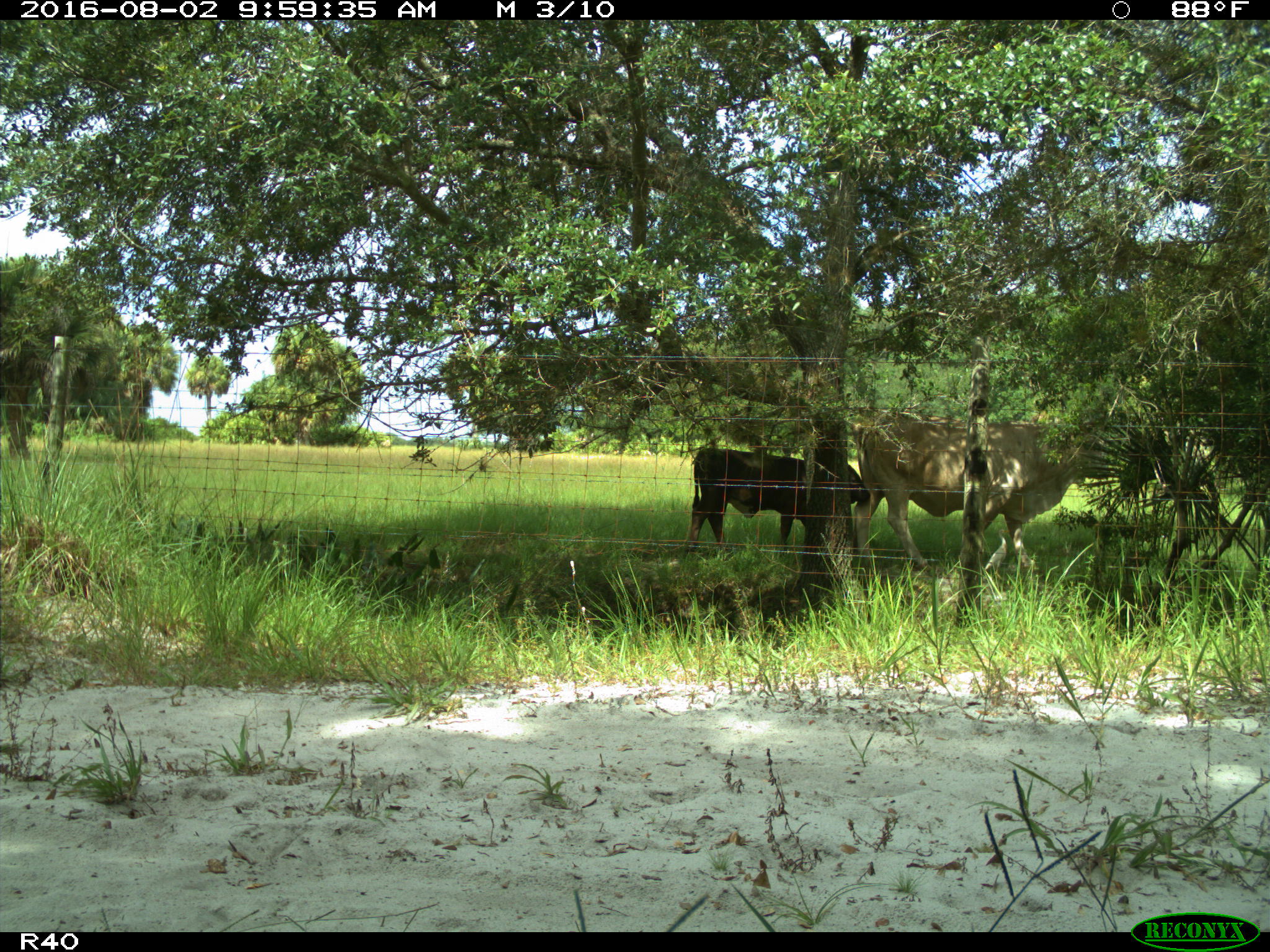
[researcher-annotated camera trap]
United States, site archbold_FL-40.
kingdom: Animalia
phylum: Chordata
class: Mammalia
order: Artiodactyla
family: Bovidae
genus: Bos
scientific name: Bos taurus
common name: domestic cow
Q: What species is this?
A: Bos taurus (domestic cow).